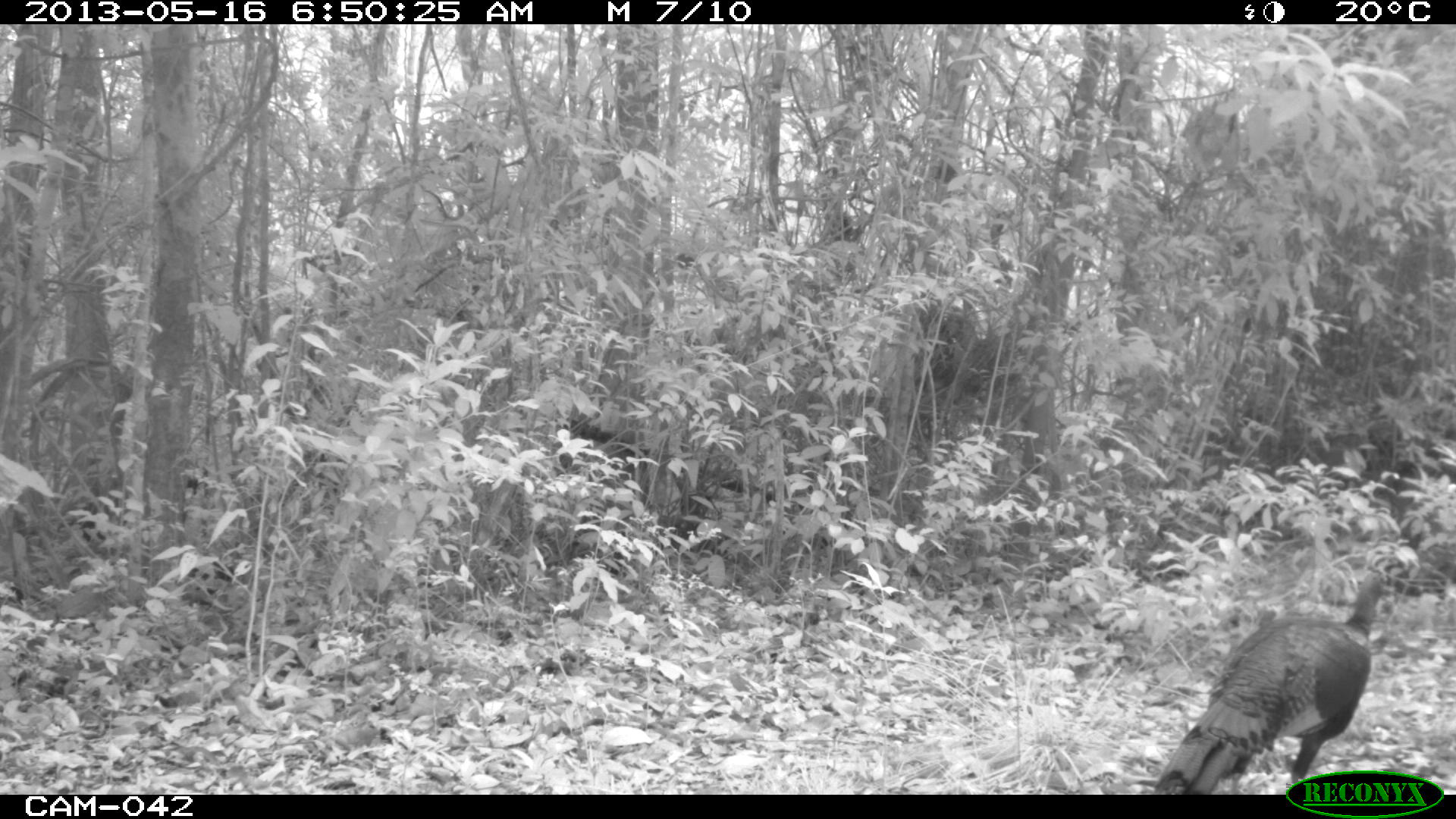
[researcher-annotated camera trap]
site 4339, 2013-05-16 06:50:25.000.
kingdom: Animalia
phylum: Chordata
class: Aves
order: Galliformes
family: Phasianidae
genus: Meleagris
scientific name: Meleagris ocellata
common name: ocellated turkey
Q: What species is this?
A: Meleagris ocellata (ocellated turkey).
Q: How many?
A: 1.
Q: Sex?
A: Male.